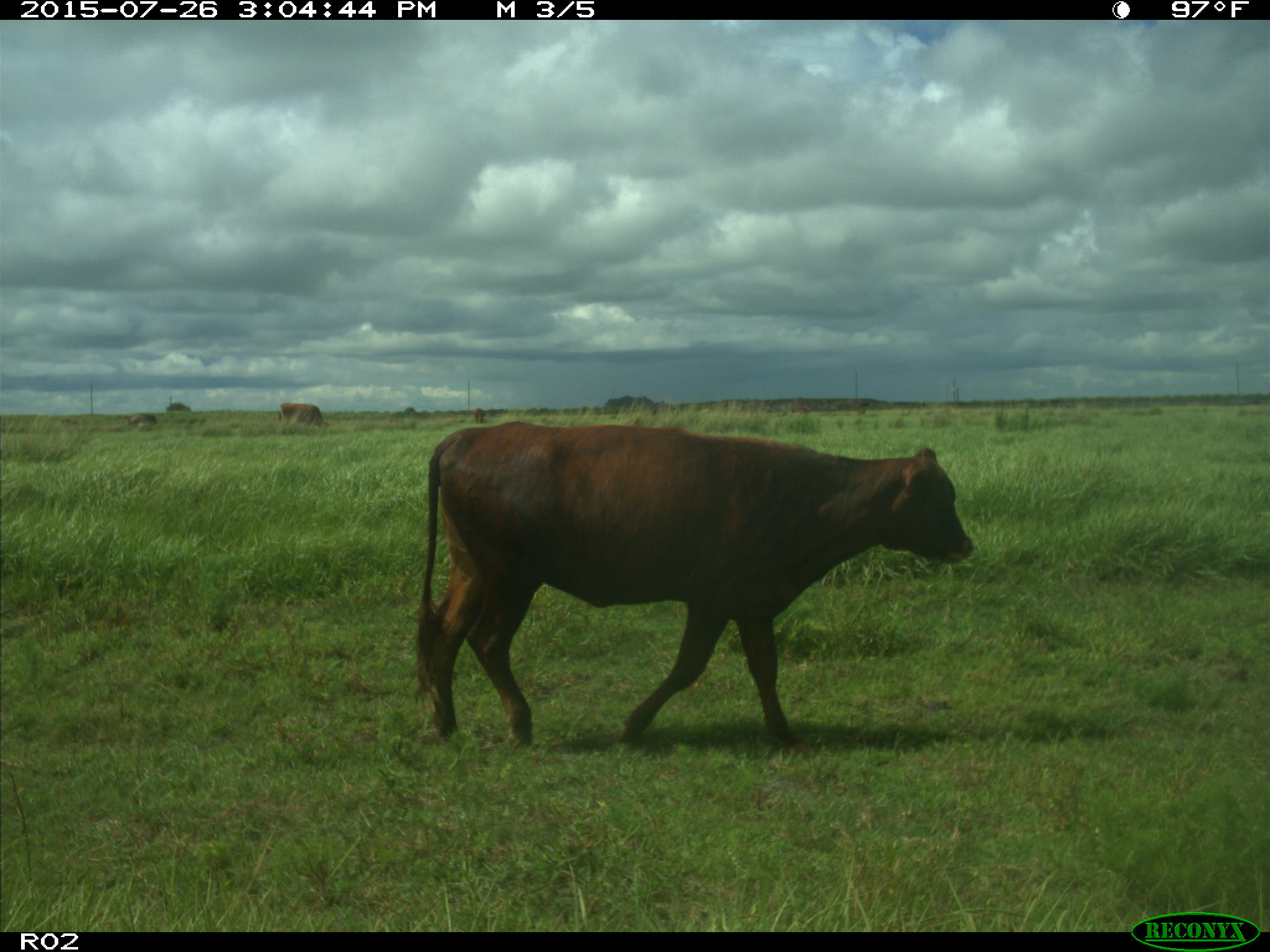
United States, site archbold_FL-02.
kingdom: Animalia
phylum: Chordata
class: Mammalia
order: Artiodactyla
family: Bovidae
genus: Bos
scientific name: Bos taurus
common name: domestic cow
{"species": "Bos taurus (domestic cow)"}